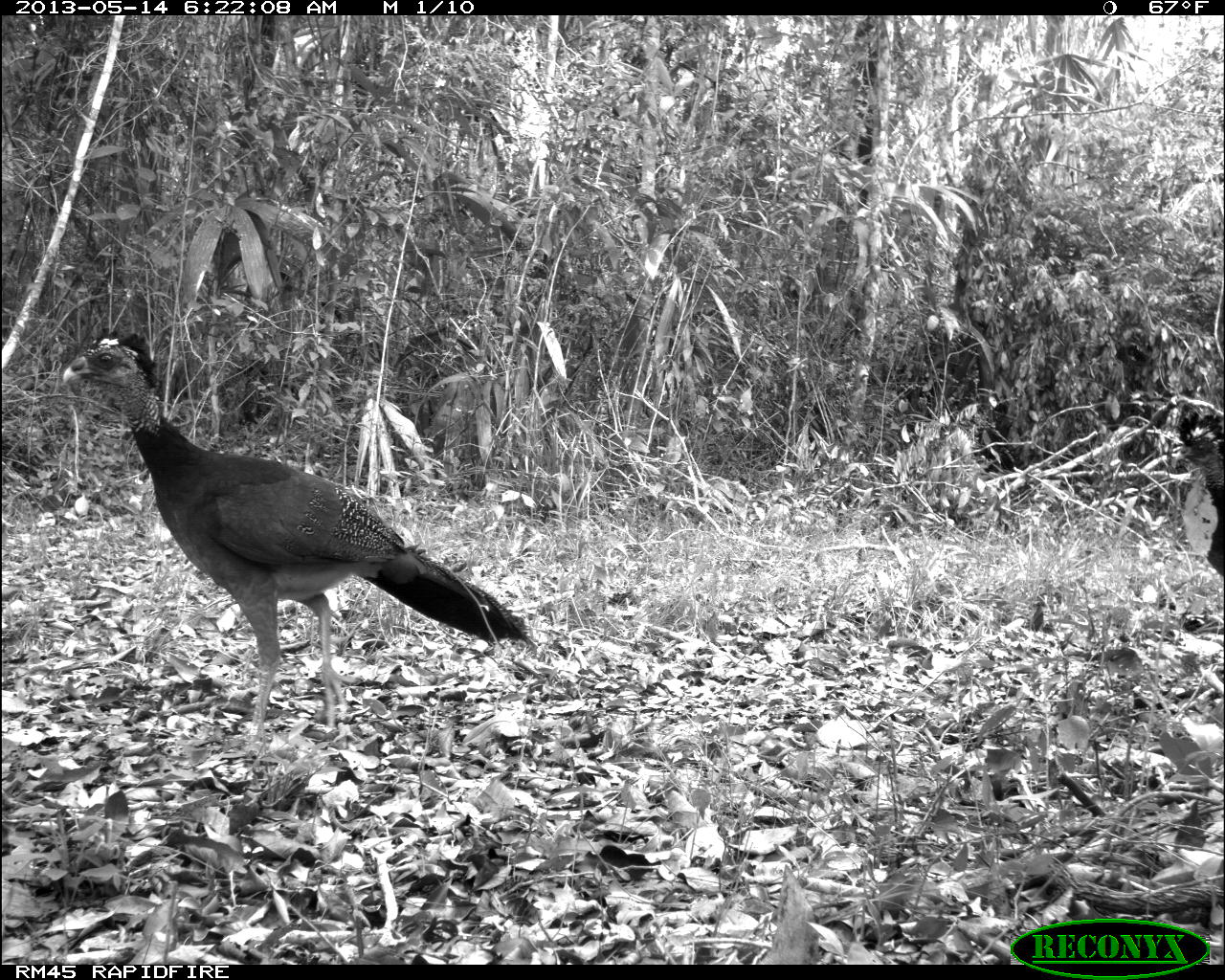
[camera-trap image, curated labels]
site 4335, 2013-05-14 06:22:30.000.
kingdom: Animalia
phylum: Chordata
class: Aves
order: Galliformes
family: Cracidae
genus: Crax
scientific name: Crax rubra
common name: great curassow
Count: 2.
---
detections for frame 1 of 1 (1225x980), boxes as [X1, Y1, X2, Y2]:
crax rubra: [56, 323, 541, 748]; [1142, 393, 1224, 587]